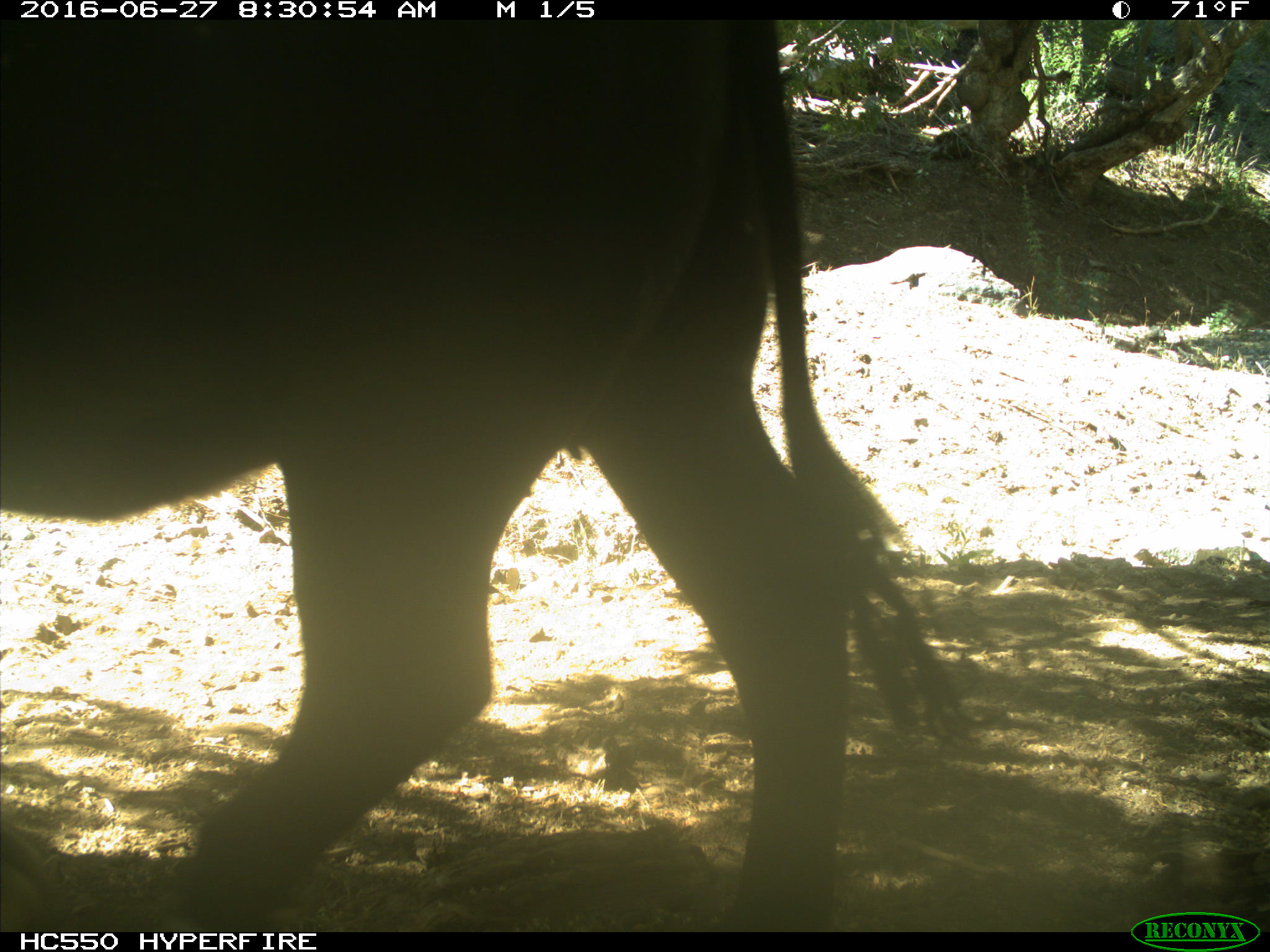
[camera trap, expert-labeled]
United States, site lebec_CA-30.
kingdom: Animalia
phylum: Chordata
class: Mammalia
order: Artiodactyla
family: Bovidae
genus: Bos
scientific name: Bos taurus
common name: domestic cow